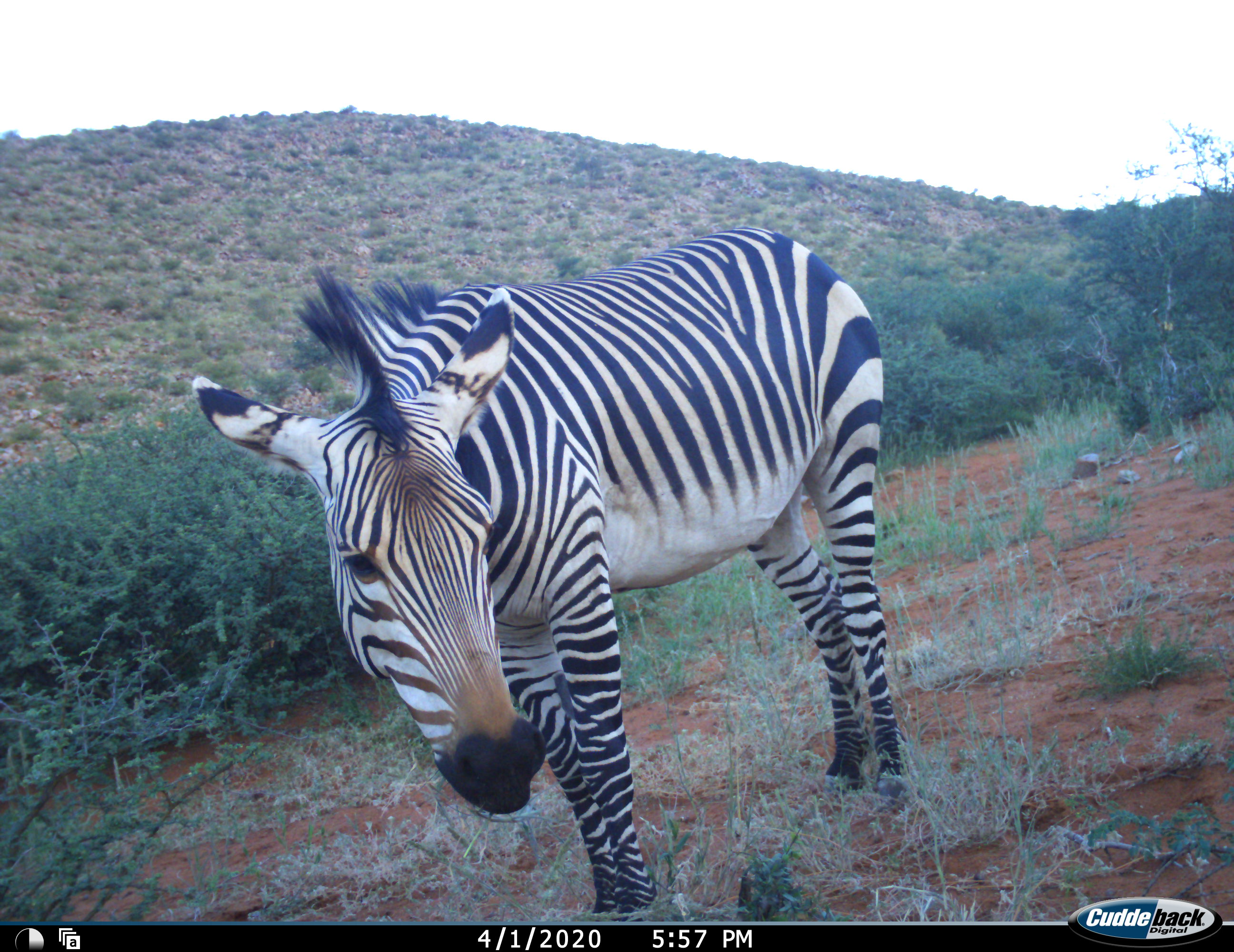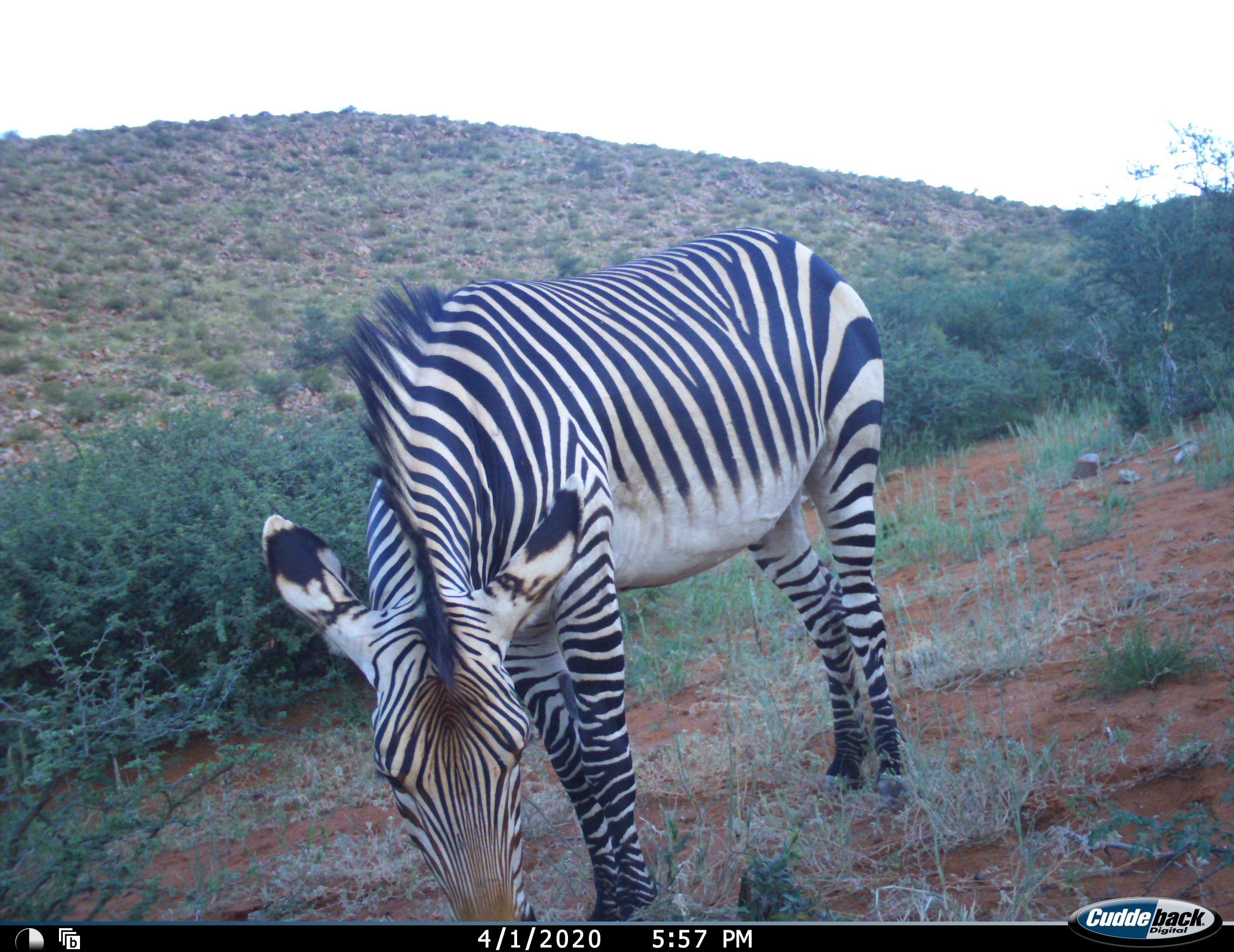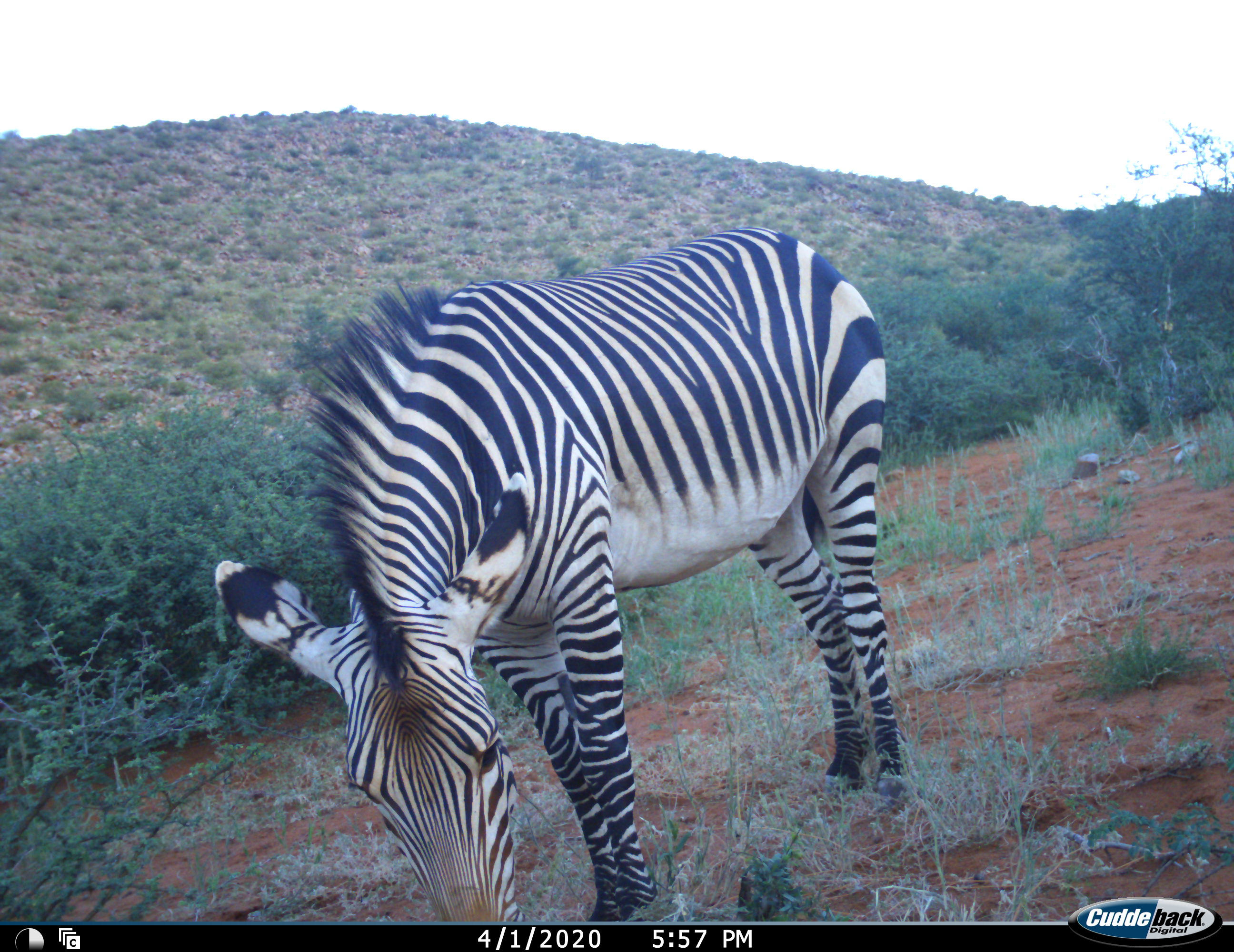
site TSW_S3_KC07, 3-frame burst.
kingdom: Animalia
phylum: Chordata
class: Mammalia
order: Perissodactyla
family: Equidae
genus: Equus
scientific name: Equus zebra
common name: mountain zebra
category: zebramountain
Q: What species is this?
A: Zebramountain (mountain zebra) (Equus zebra).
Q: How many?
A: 1.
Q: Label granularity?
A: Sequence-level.